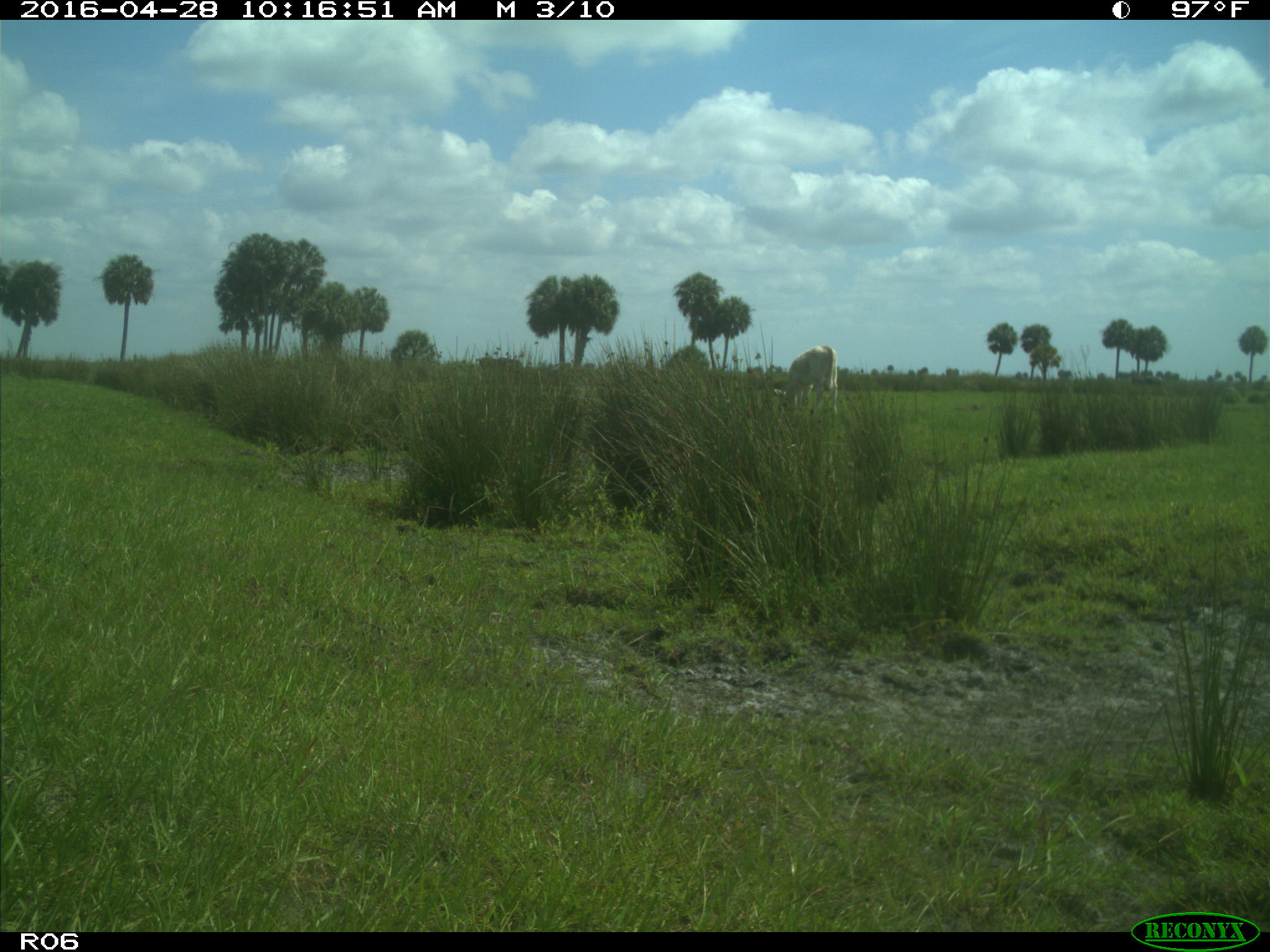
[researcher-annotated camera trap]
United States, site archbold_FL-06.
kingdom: Animalia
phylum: Chordata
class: Mammalia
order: Artiodactyla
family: Bovidae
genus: Bos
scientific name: Bos taurus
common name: domestic cow